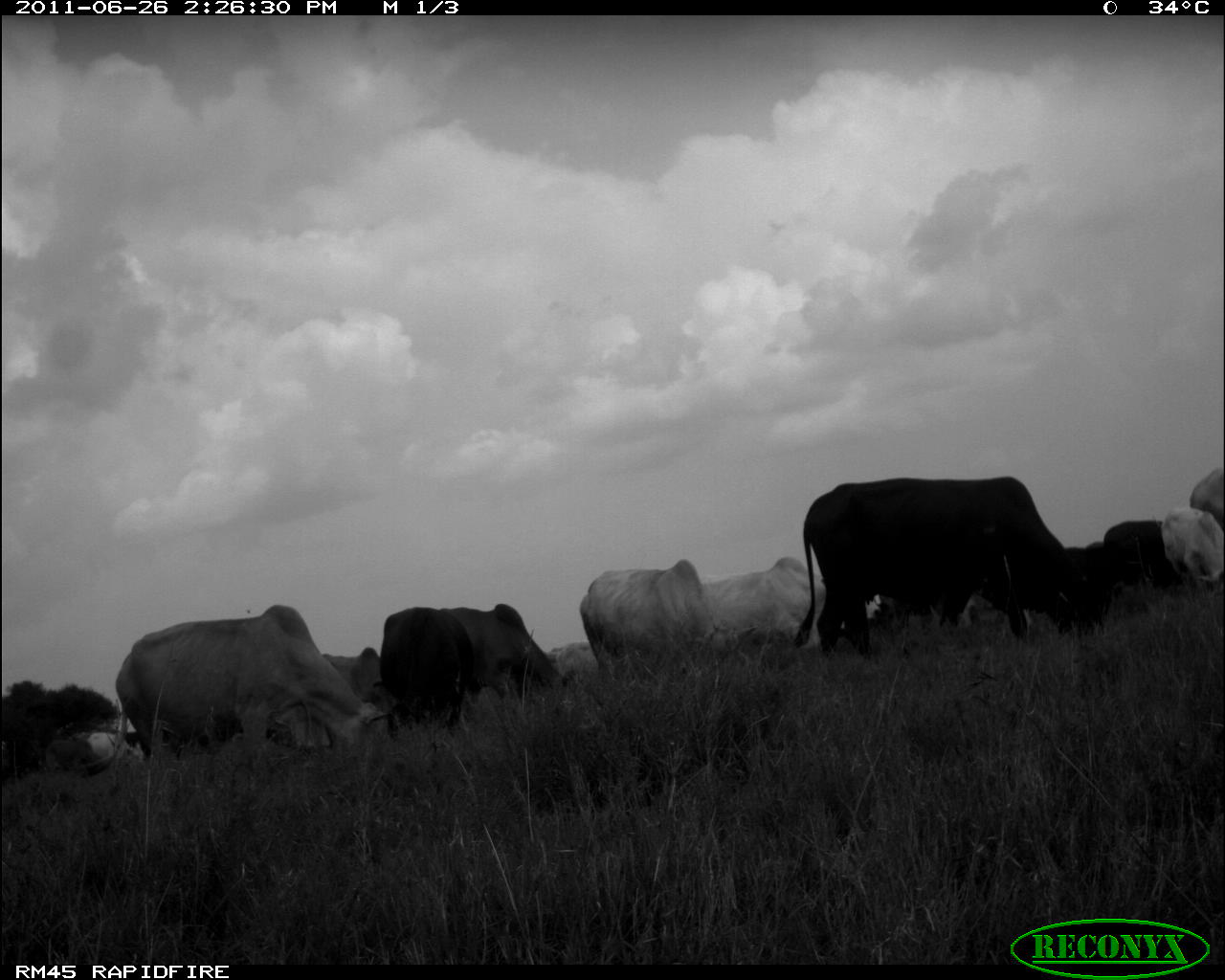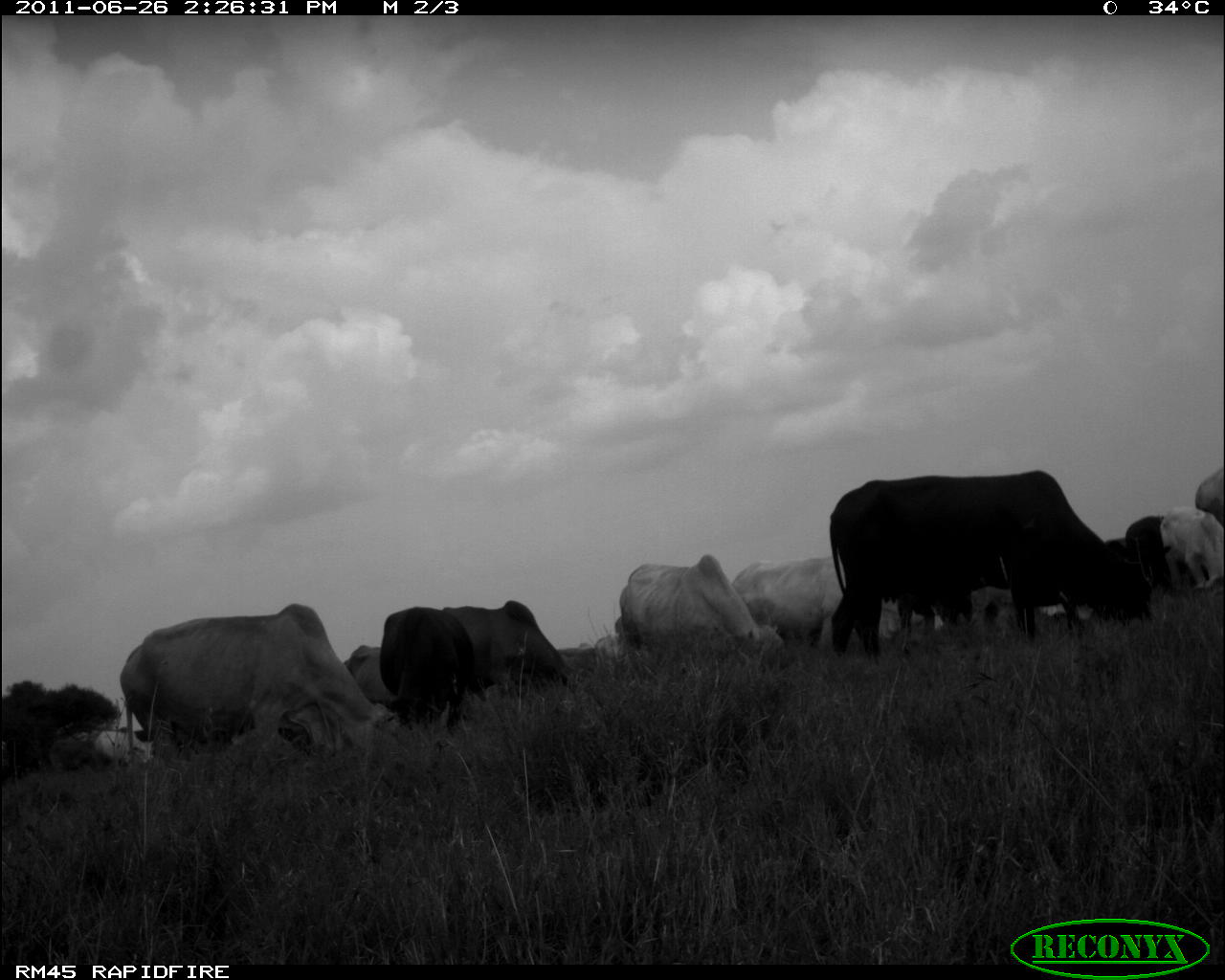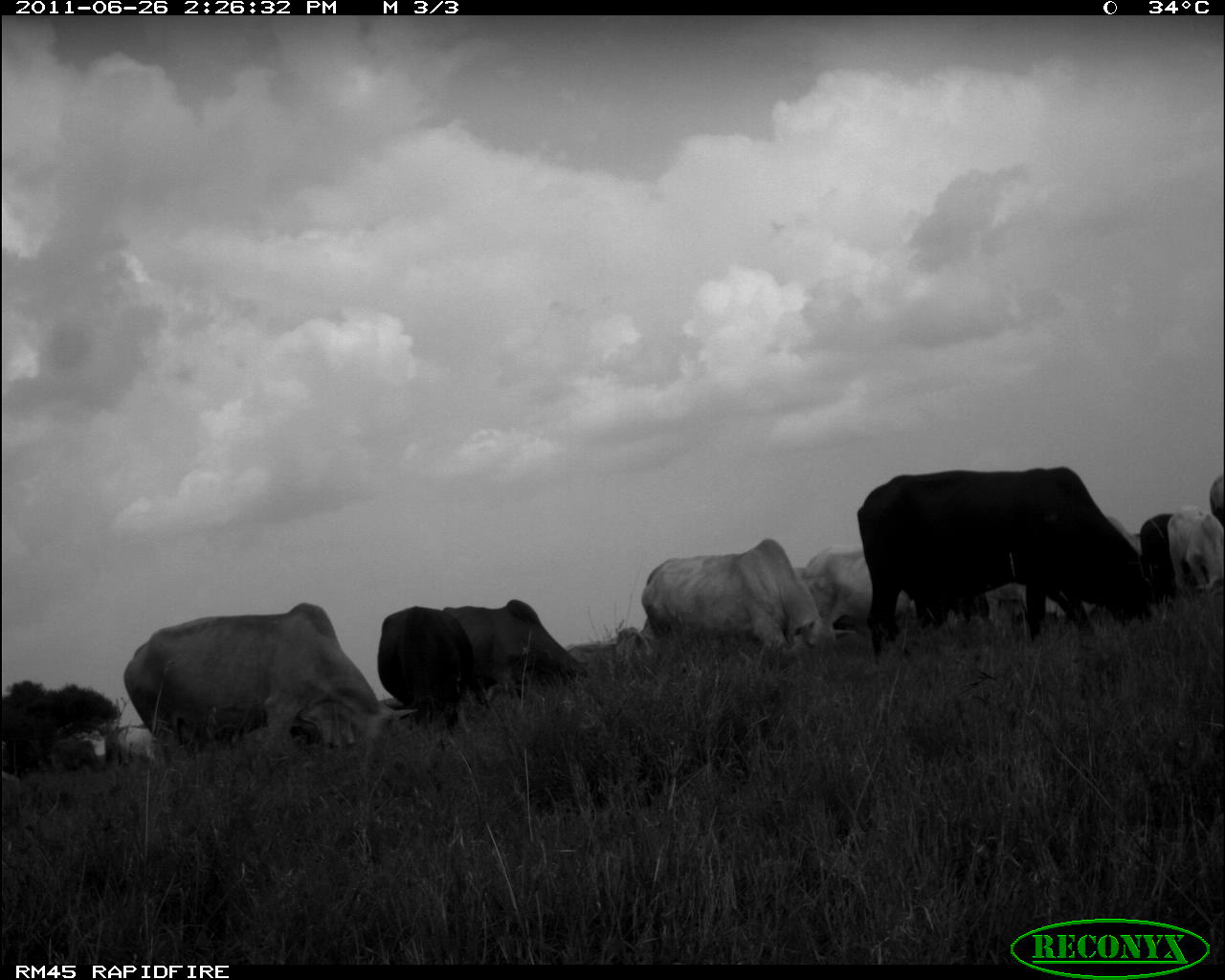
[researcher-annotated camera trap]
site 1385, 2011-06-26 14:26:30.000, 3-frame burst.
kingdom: Animalia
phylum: Chordata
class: Mammalia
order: Artiodactyla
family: Bovidae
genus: Bos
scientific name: Bos taurus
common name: domestic cattle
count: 12